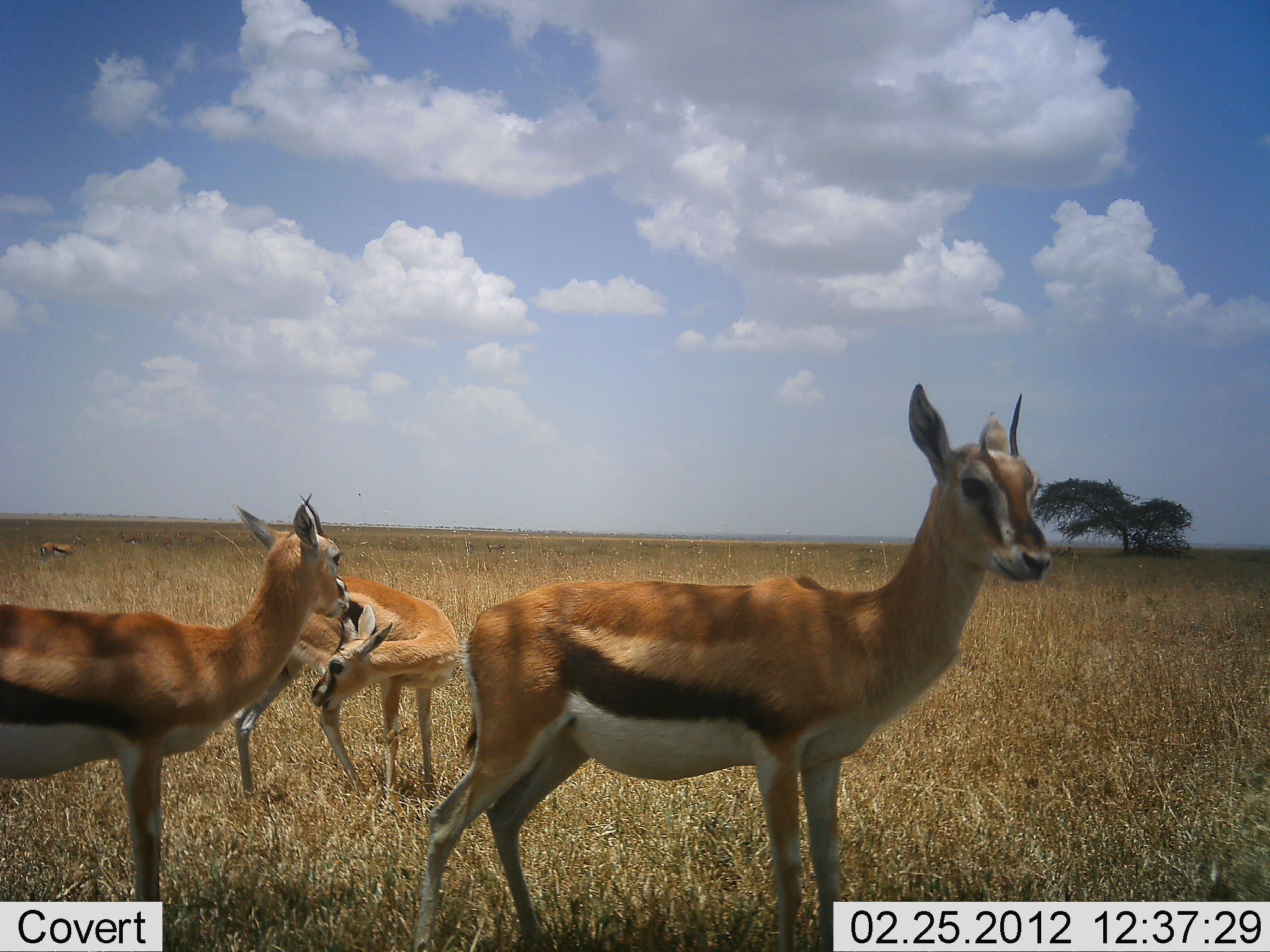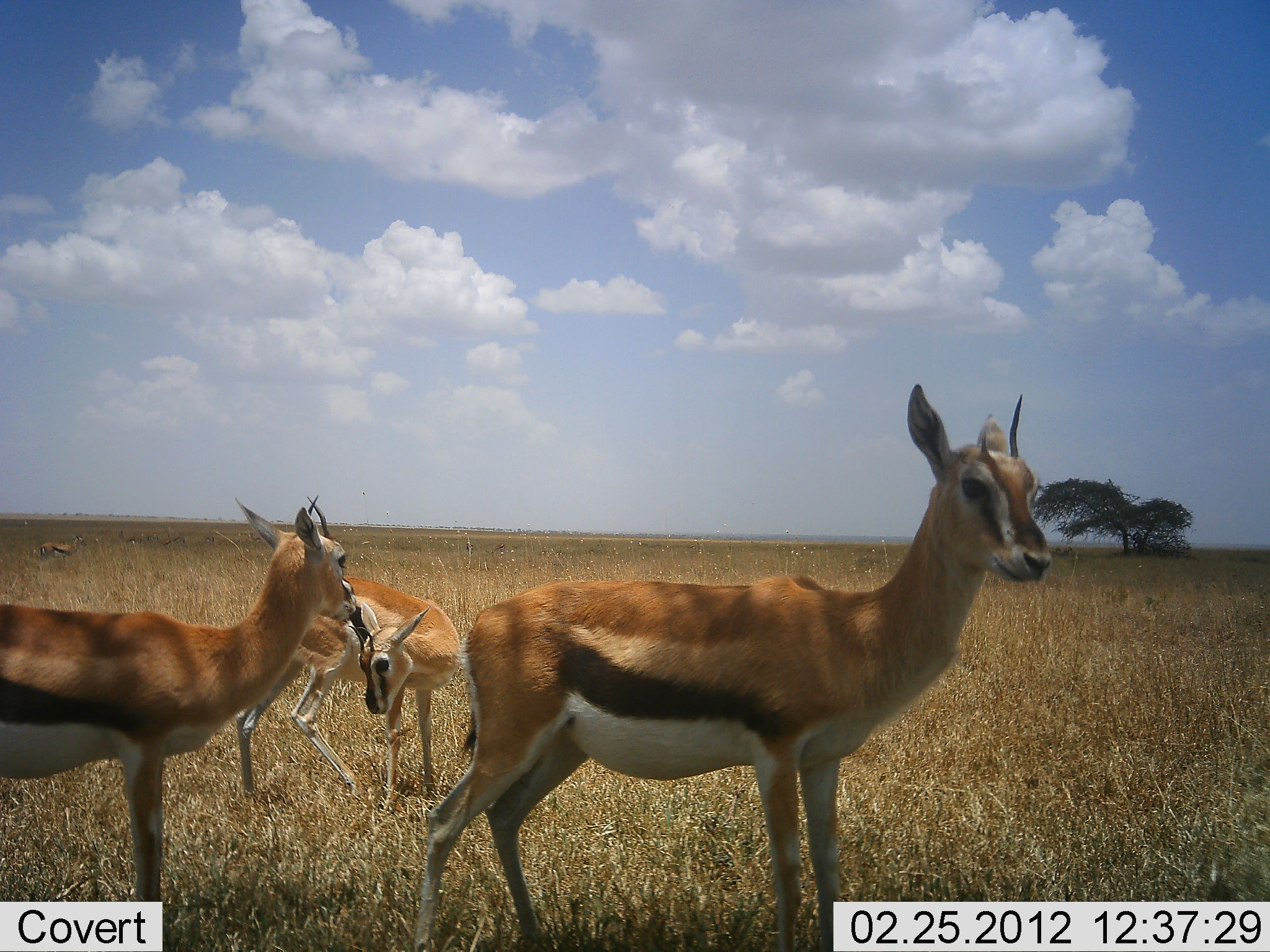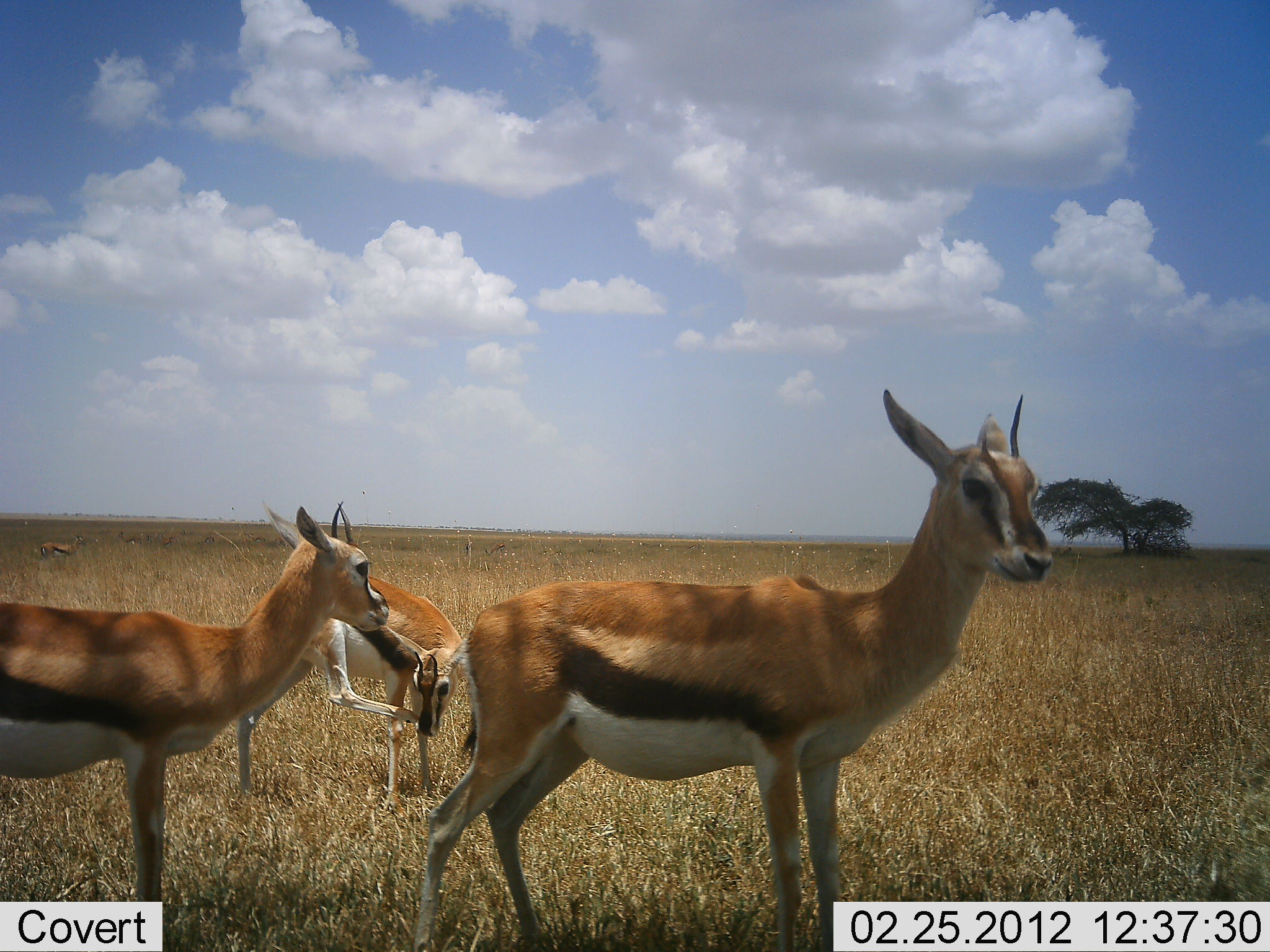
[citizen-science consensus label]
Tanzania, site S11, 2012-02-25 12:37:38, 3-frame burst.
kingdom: Animalia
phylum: Chordata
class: Mammalia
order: Artiodactyla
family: Bovidae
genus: Eudorcas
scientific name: Eudorcas thomsonii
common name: thomson's gazelle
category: gazellethomsons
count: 3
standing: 97%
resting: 3%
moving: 6%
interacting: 6%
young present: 6%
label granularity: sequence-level